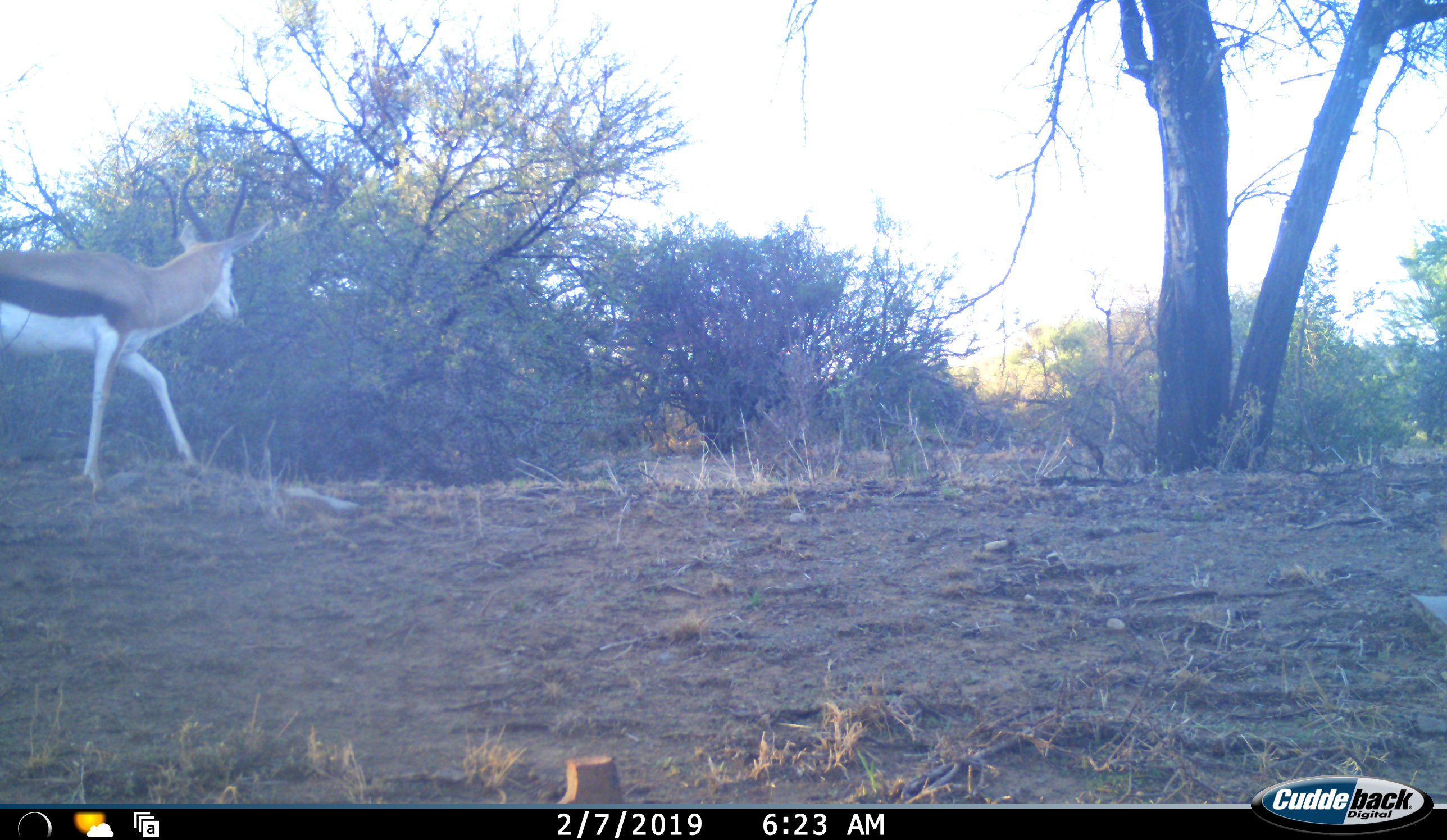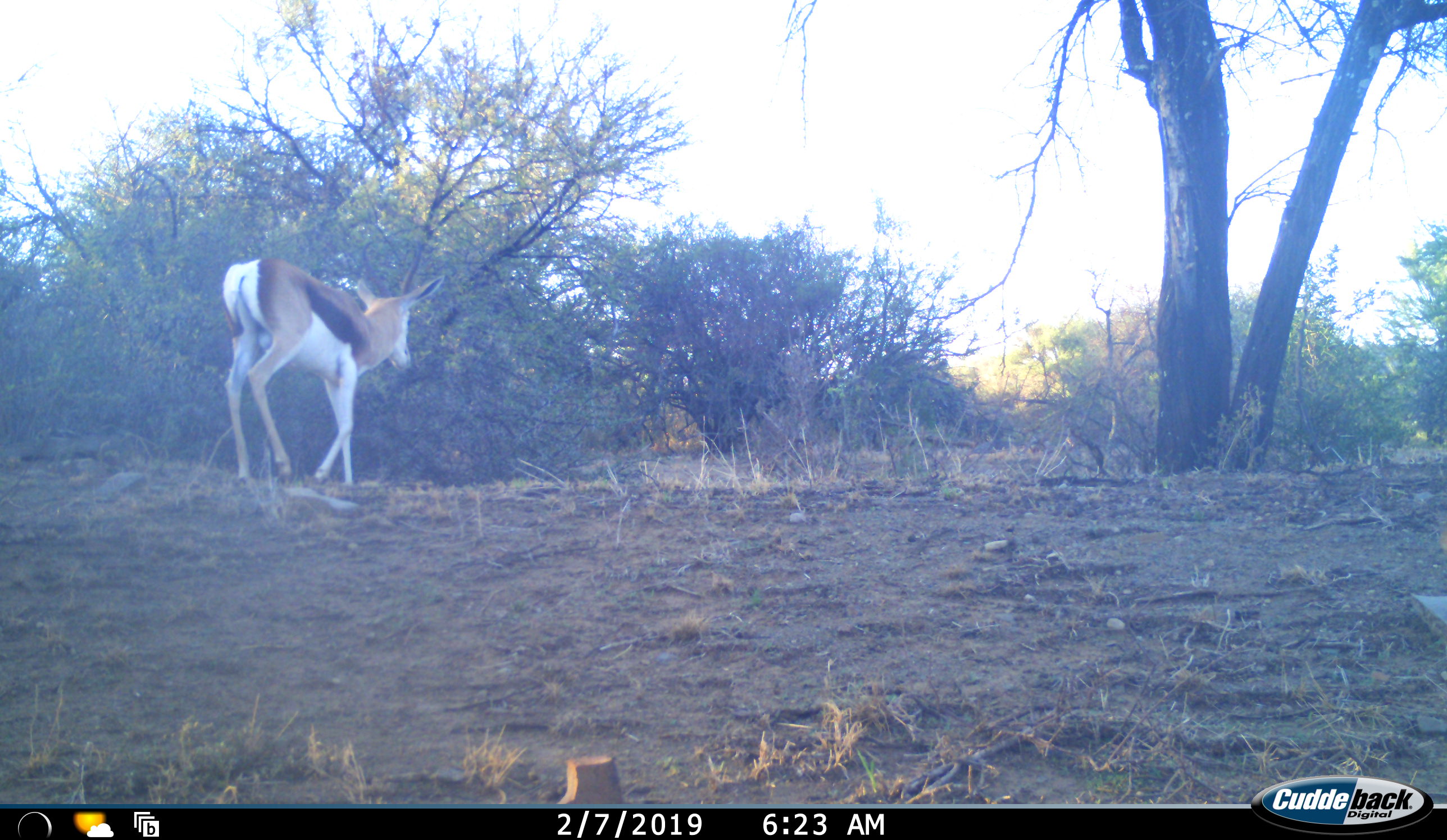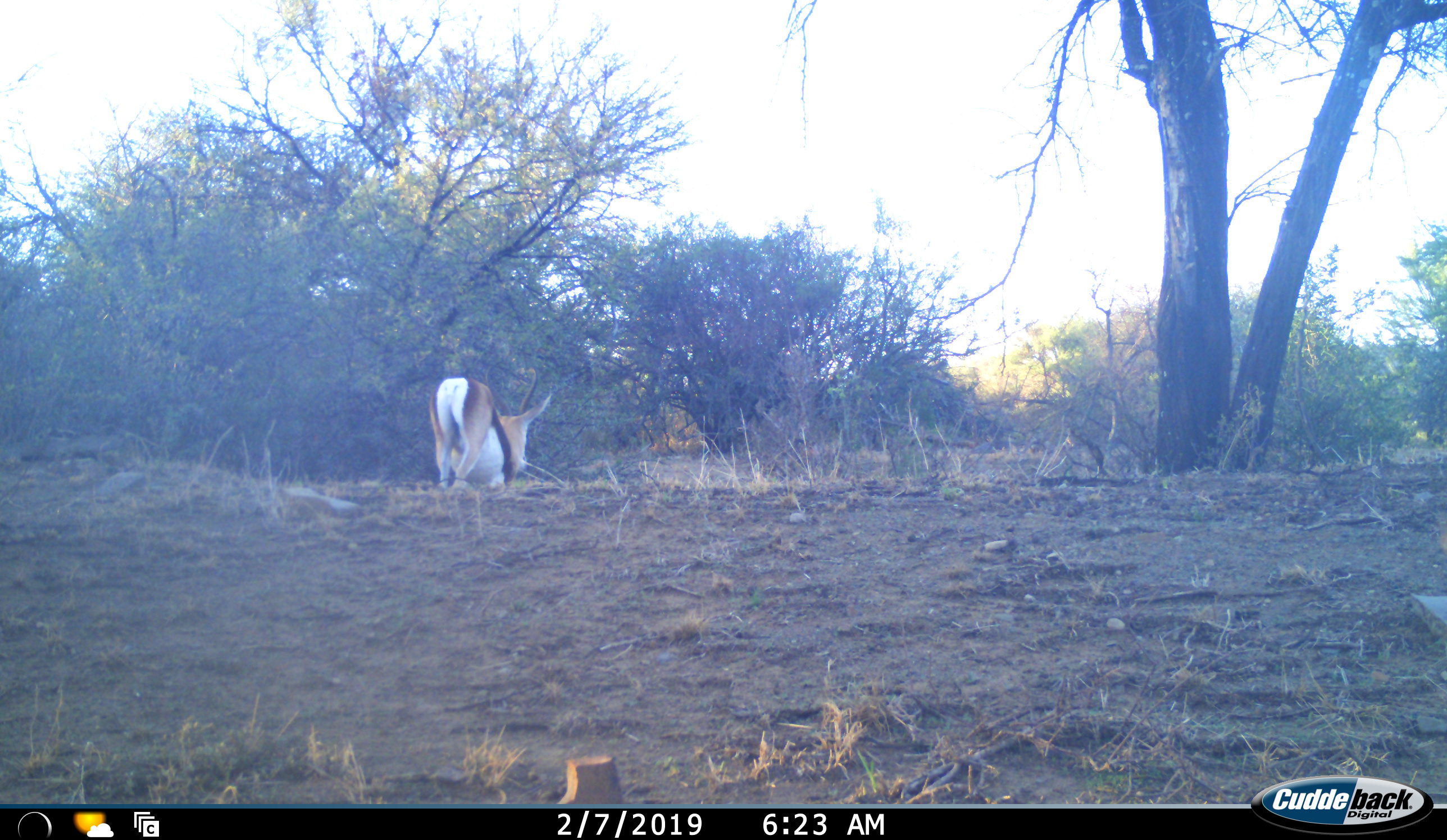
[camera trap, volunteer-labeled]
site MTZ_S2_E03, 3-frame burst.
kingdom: Animalia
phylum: Chordata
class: Mammalia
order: Artiodactyla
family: Bovidae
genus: Antidorcas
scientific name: Antidorcas marsupialis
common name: springbok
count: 1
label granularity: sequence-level